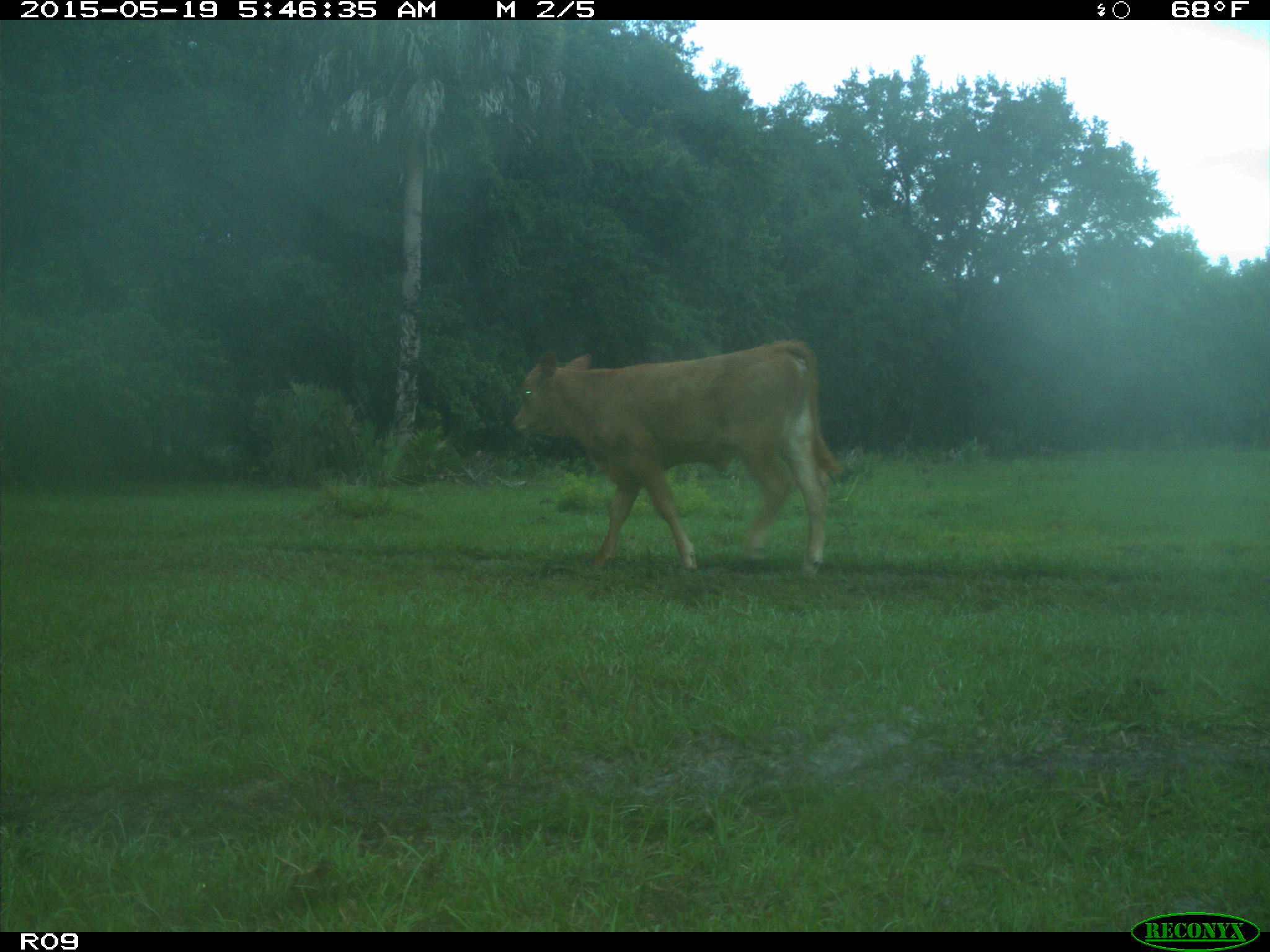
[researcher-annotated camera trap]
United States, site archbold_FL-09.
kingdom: Animalia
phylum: Chordata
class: Mammalia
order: Artiodactyla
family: Bovidae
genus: Bos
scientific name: Bos taurus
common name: domestic cow